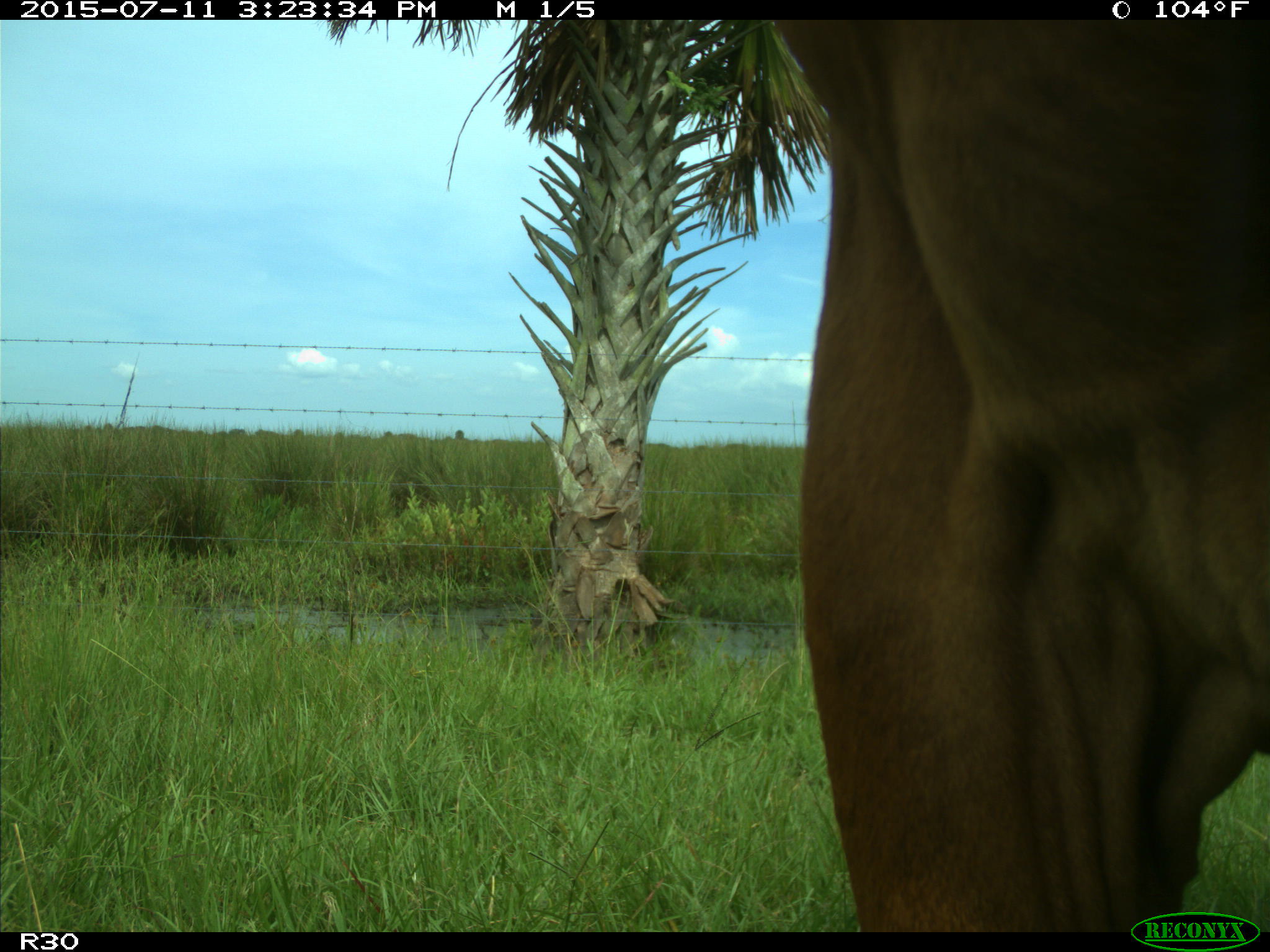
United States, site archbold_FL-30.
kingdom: Animalia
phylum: Chordata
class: Mammalia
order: Artiodactyla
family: Bovidae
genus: Bos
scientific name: Bos taurus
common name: domestic cow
Bos taurus (domestic cow).